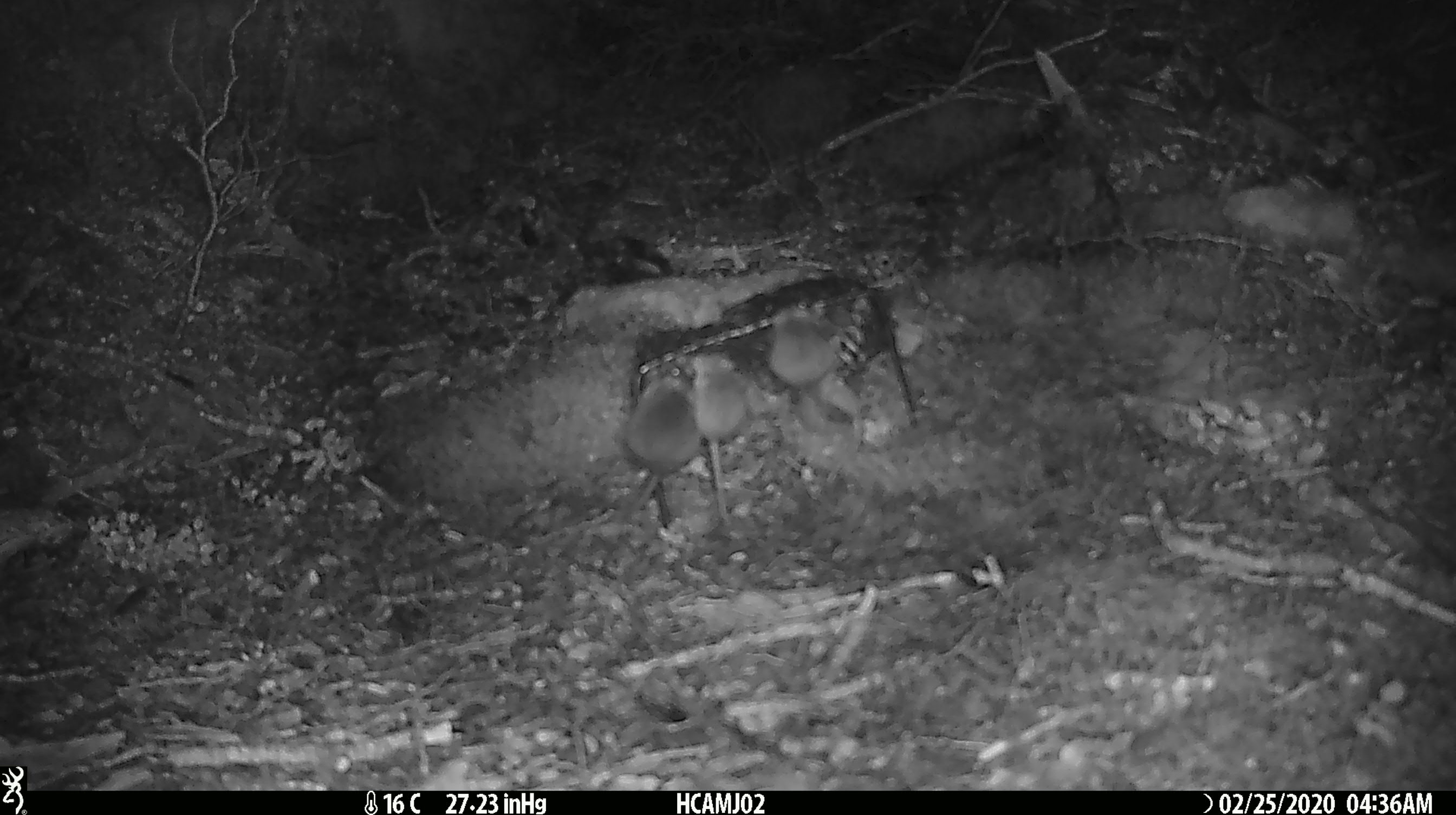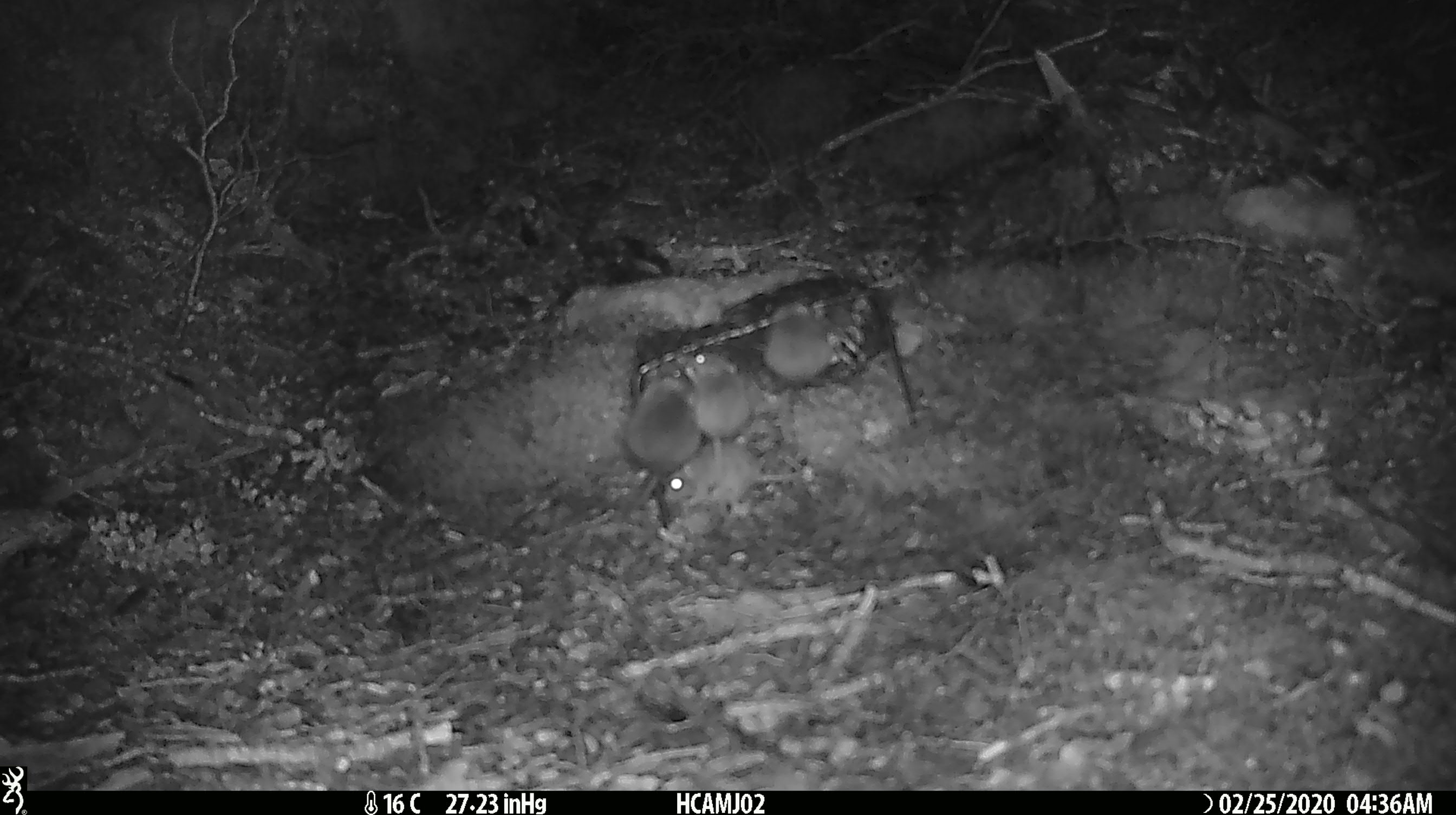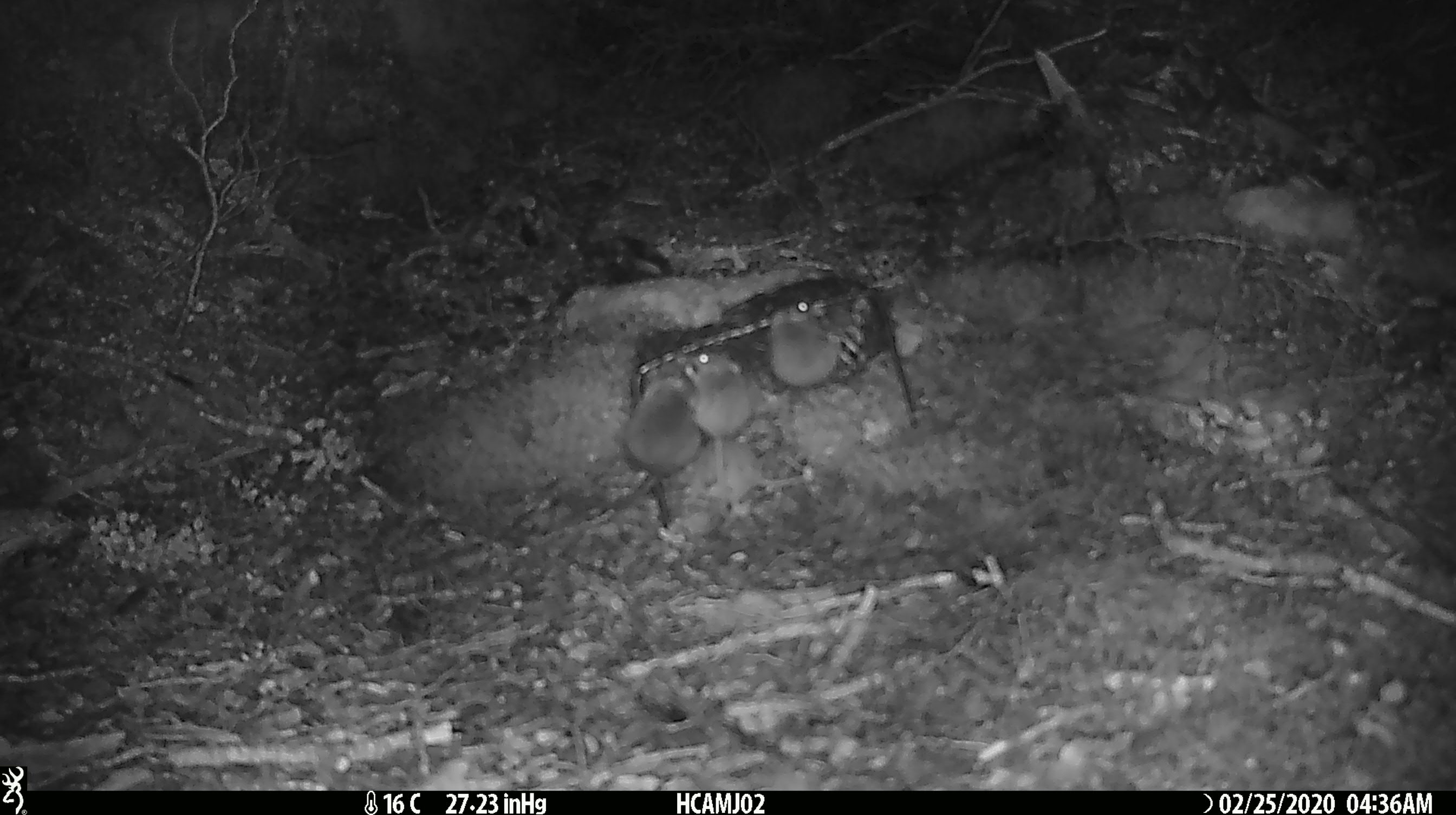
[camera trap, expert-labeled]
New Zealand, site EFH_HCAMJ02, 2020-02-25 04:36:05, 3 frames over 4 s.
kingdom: Animalia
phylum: Chordata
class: Mammalia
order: Rodentia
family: Muridae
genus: Mus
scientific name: Mus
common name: mouse